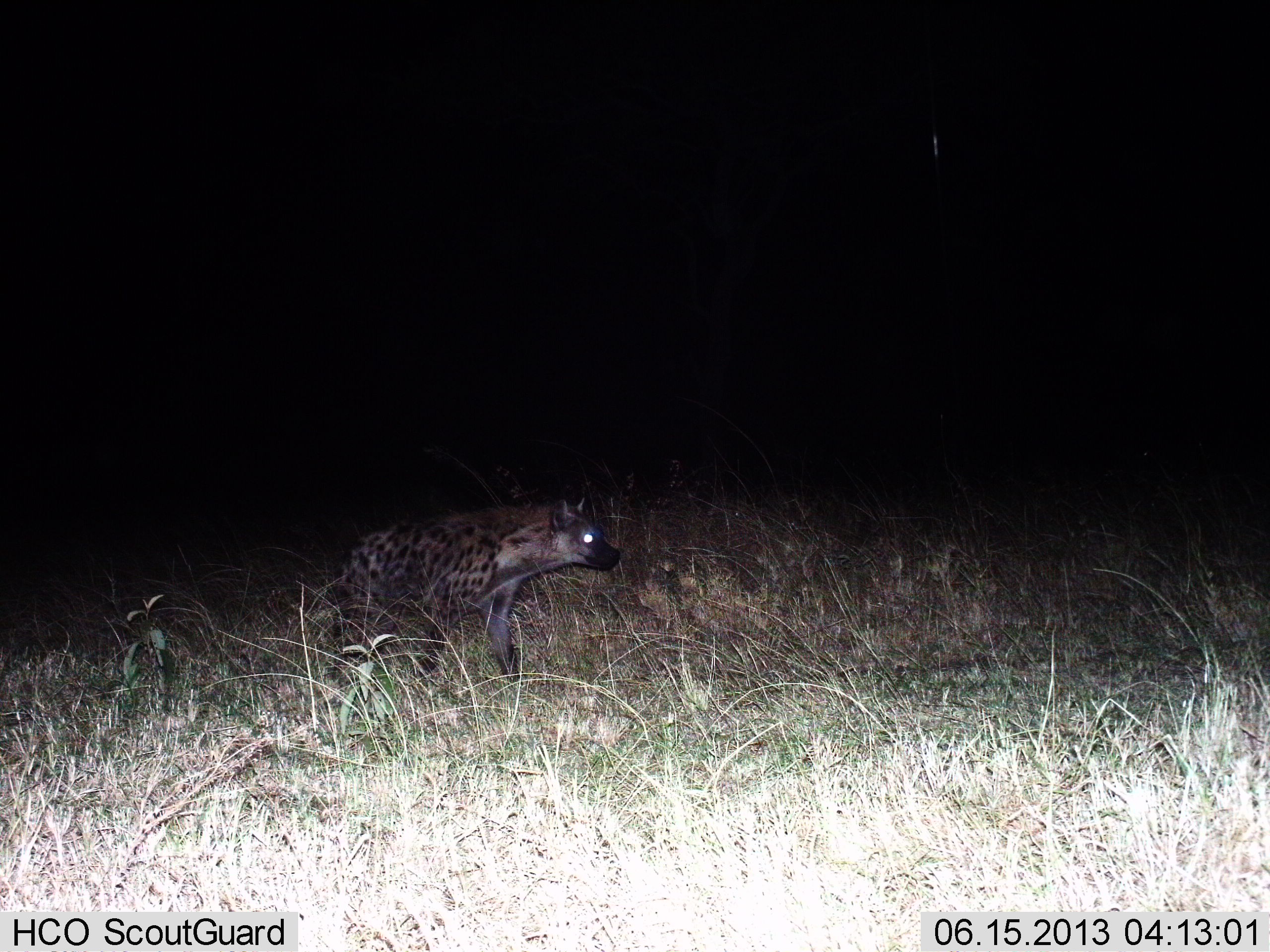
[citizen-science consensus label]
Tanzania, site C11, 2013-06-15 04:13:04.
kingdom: Animalia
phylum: Chordata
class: Mammalia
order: Carnivora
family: Hyaenidae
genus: Crocuta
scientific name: Crocuta crocuta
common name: spotted hyena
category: hyenaspotted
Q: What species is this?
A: Hyenaspotted (spotted hyena) (Crocuta crocuta).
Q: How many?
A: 1.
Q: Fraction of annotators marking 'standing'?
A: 52%.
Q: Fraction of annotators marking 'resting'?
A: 0%.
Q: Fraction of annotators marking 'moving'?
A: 48%.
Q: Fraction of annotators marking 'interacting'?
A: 0%.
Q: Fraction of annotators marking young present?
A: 0%.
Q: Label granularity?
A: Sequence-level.